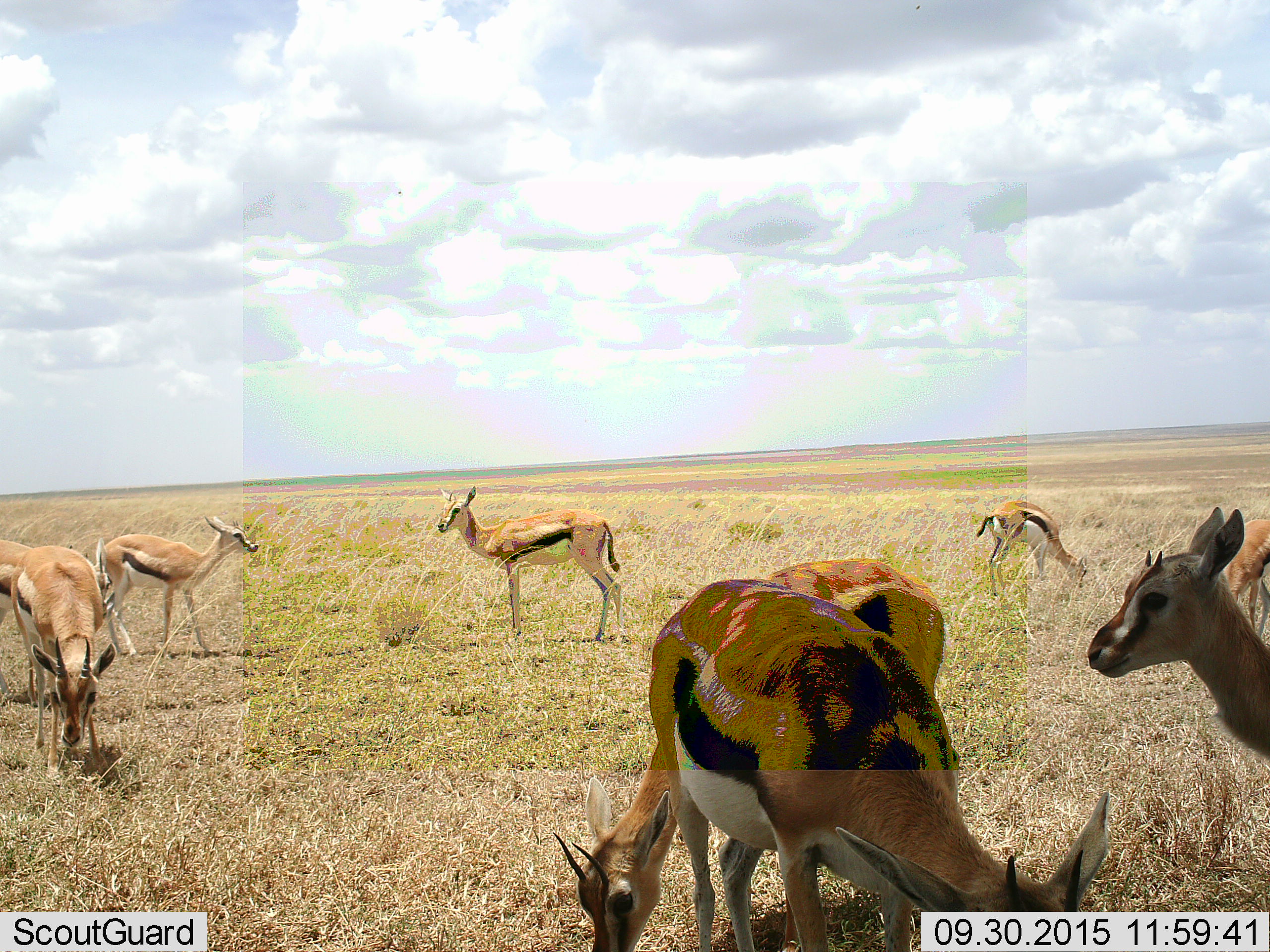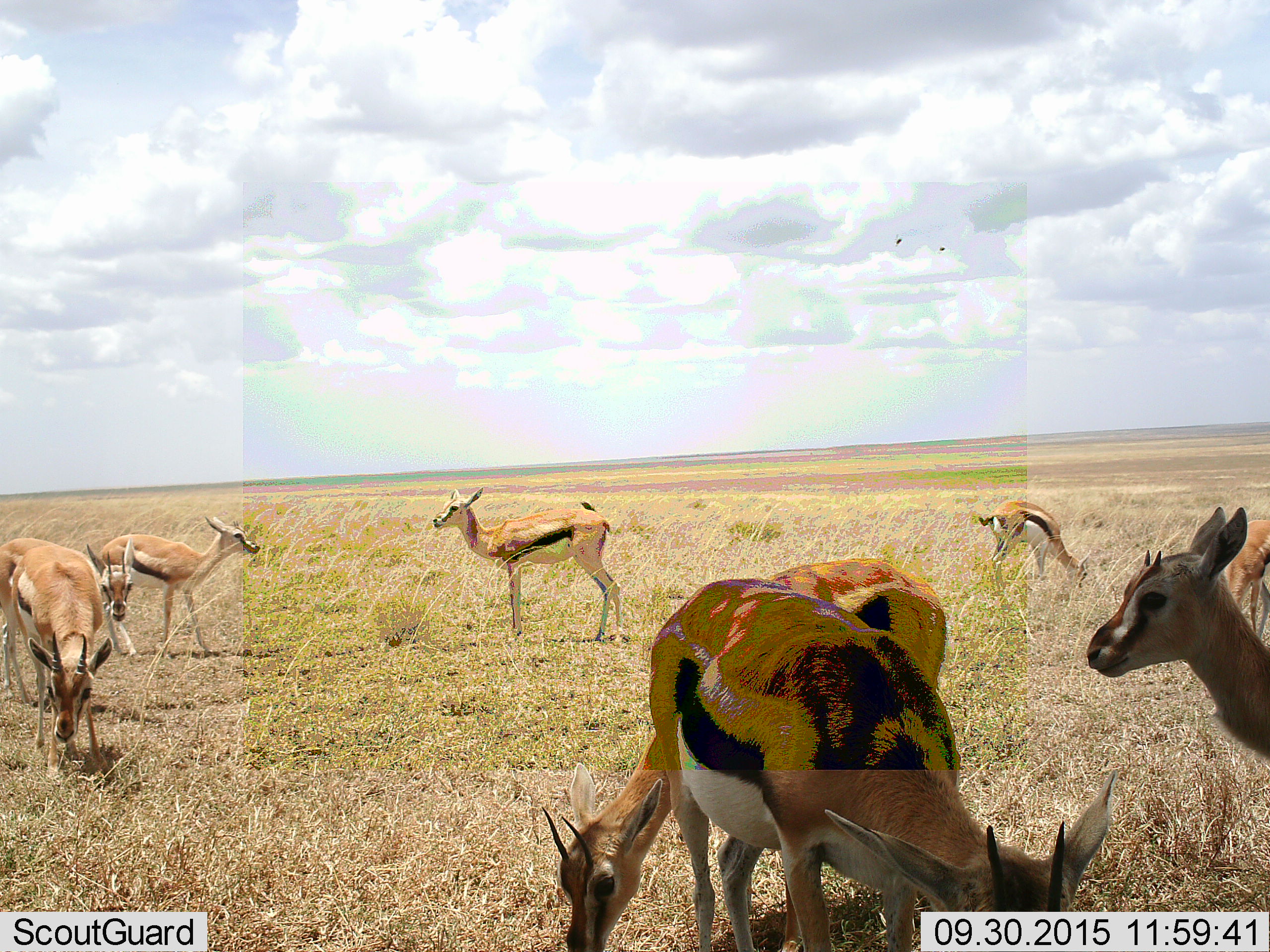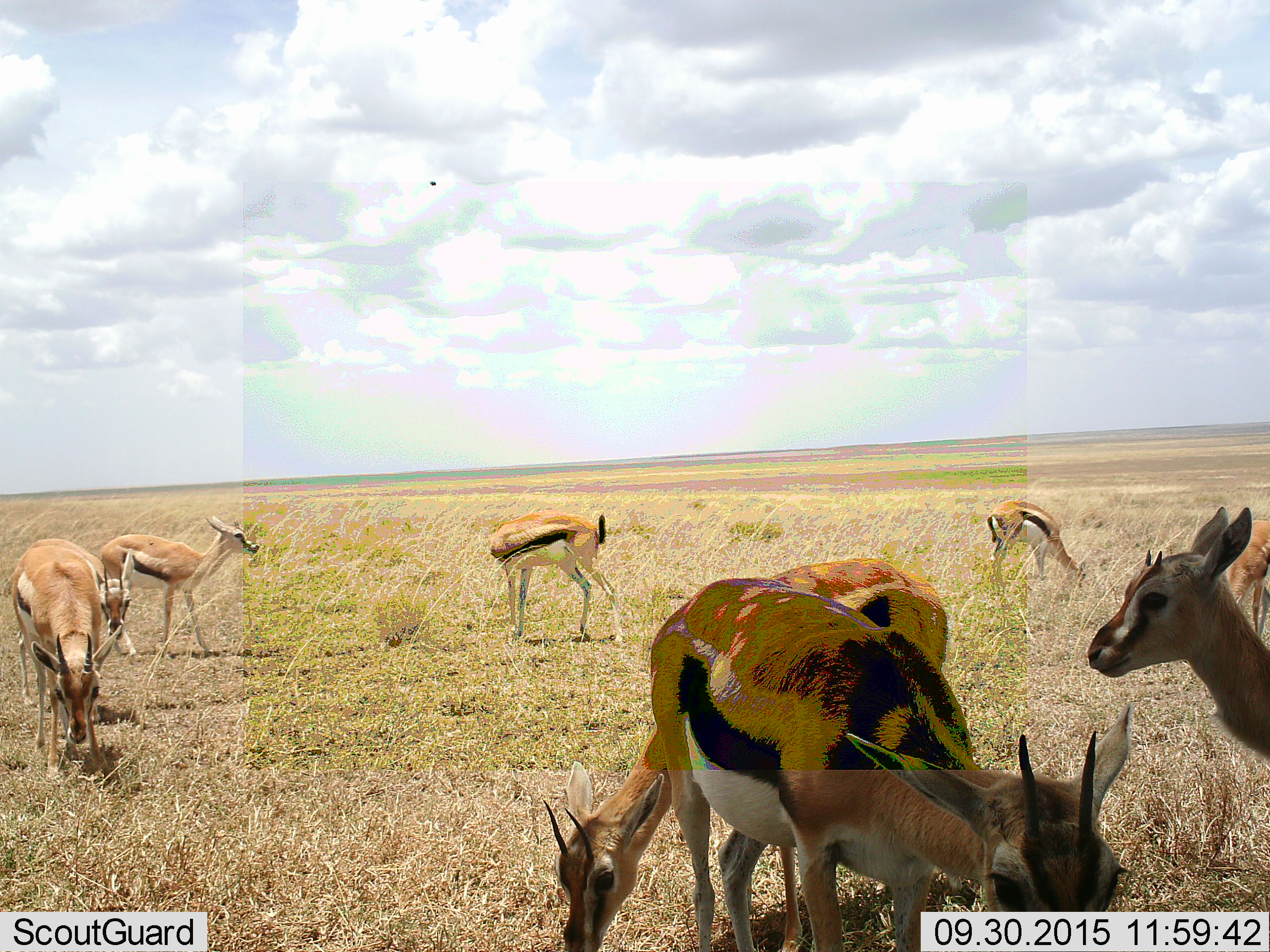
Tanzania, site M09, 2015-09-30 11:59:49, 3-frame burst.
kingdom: Animalia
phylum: Chordata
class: Mammalia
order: Artiodactyla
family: Bovidae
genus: Eudorcas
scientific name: Eudorcas thomsonii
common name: thomson's gazelle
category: gazellethomsons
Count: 9.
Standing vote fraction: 100%.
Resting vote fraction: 0%.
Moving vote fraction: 29%.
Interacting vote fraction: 14%.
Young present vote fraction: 14%.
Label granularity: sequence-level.